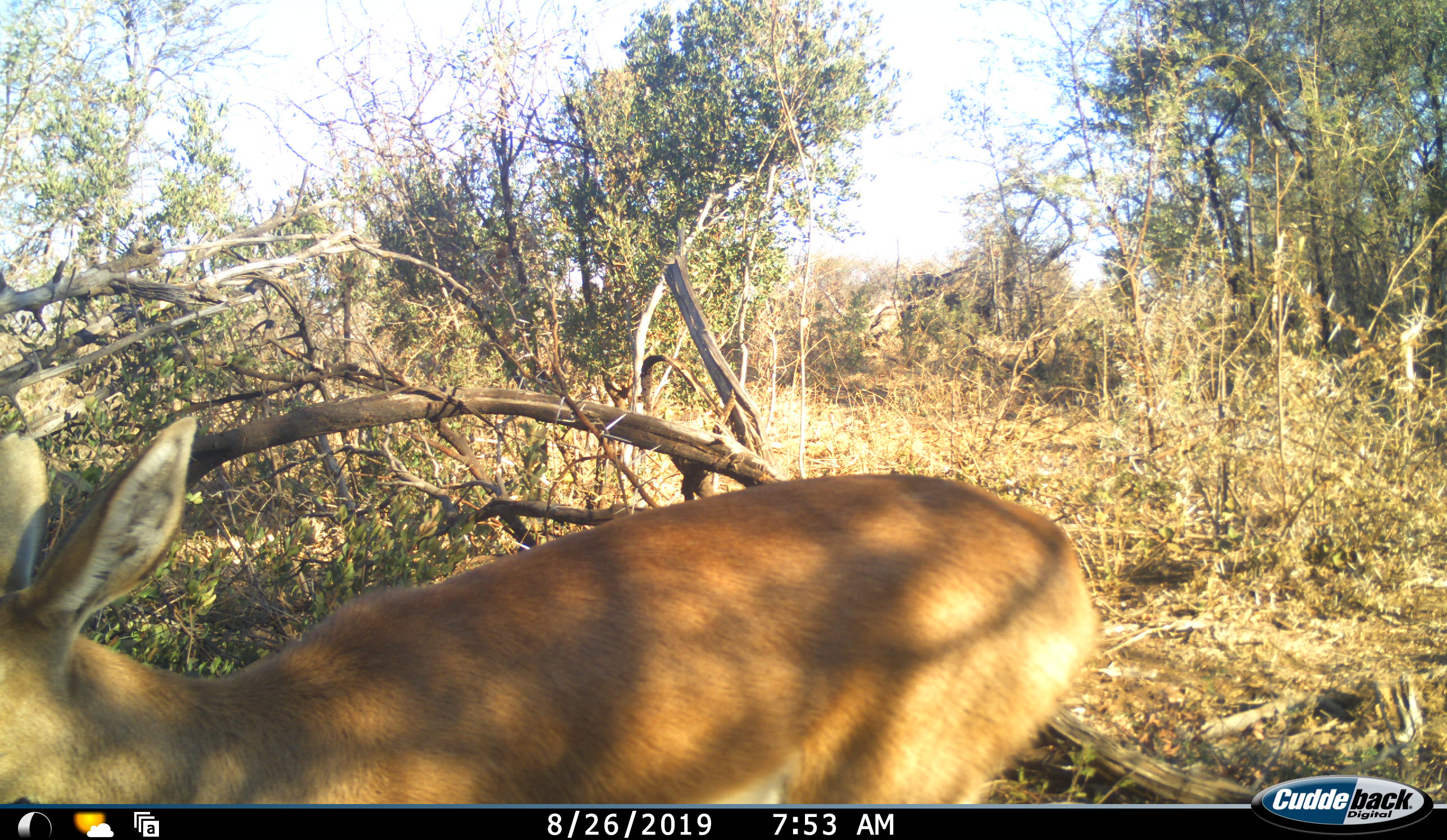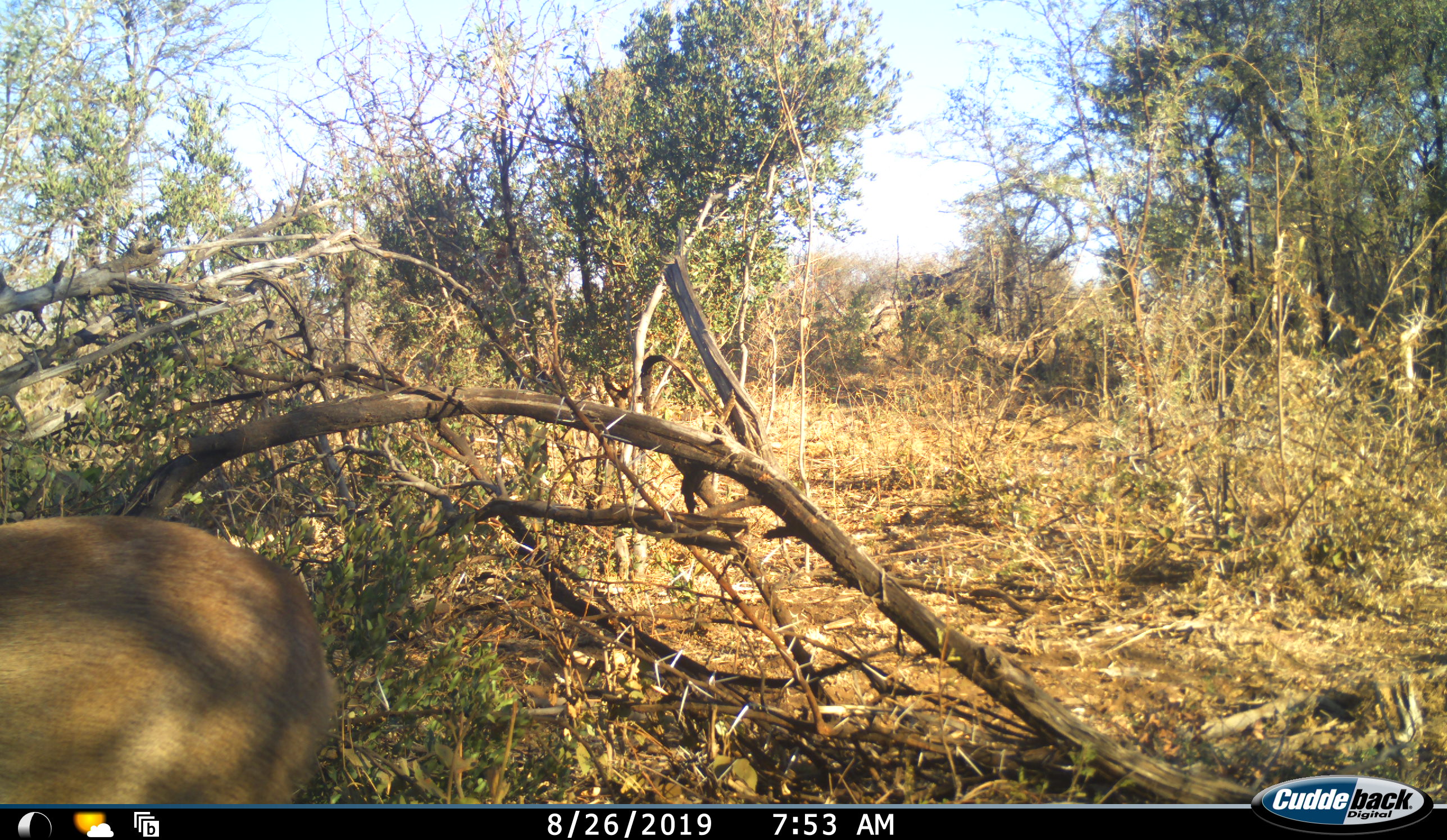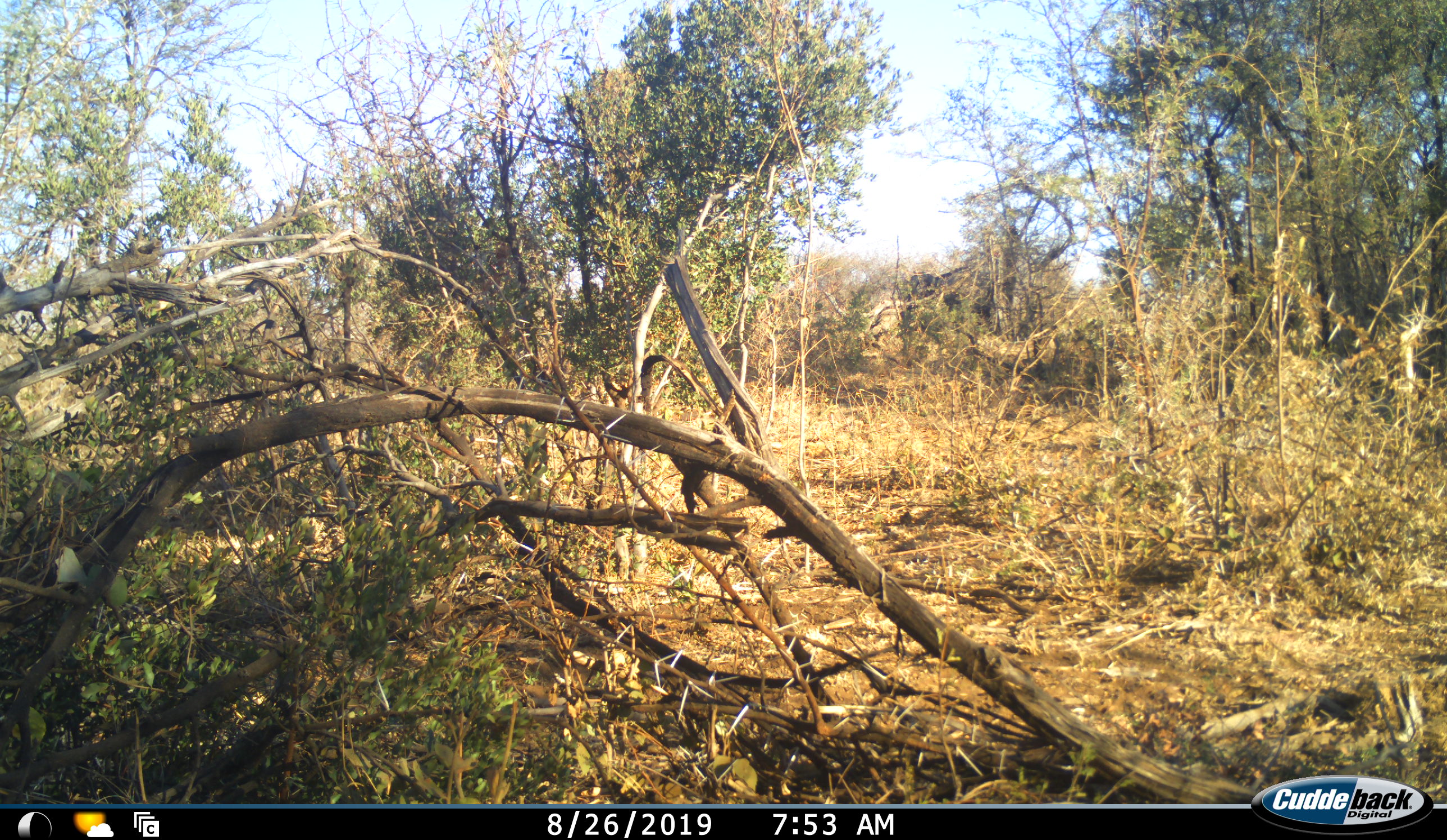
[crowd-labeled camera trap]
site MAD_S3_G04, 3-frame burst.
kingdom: Animalia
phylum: Chordata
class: Mammalia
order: Artiodactyla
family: Bovidae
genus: Aepyceros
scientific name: Aepyceros melampus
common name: impala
Impala (Aepyceros melampus), count 1. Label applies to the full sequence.